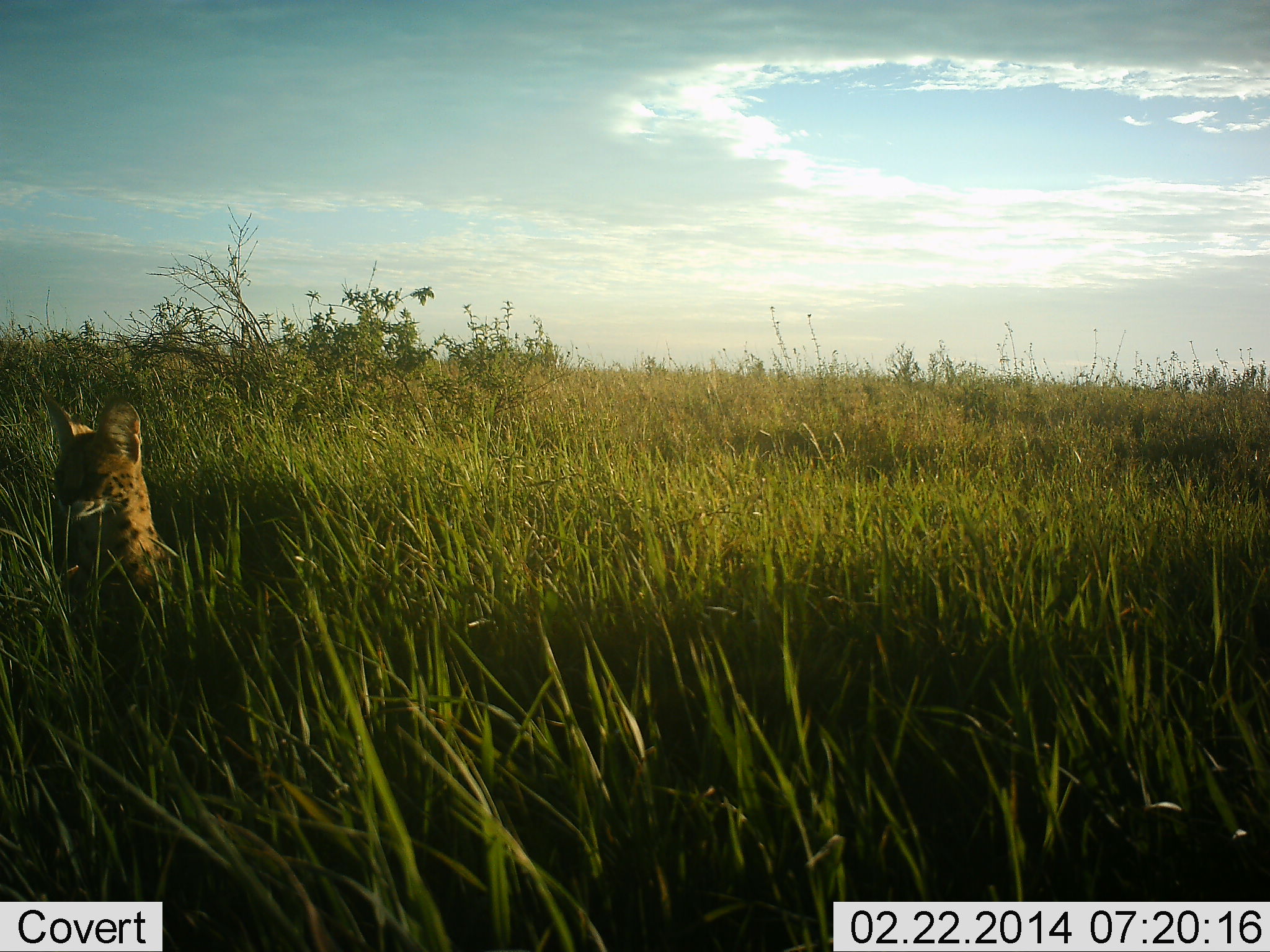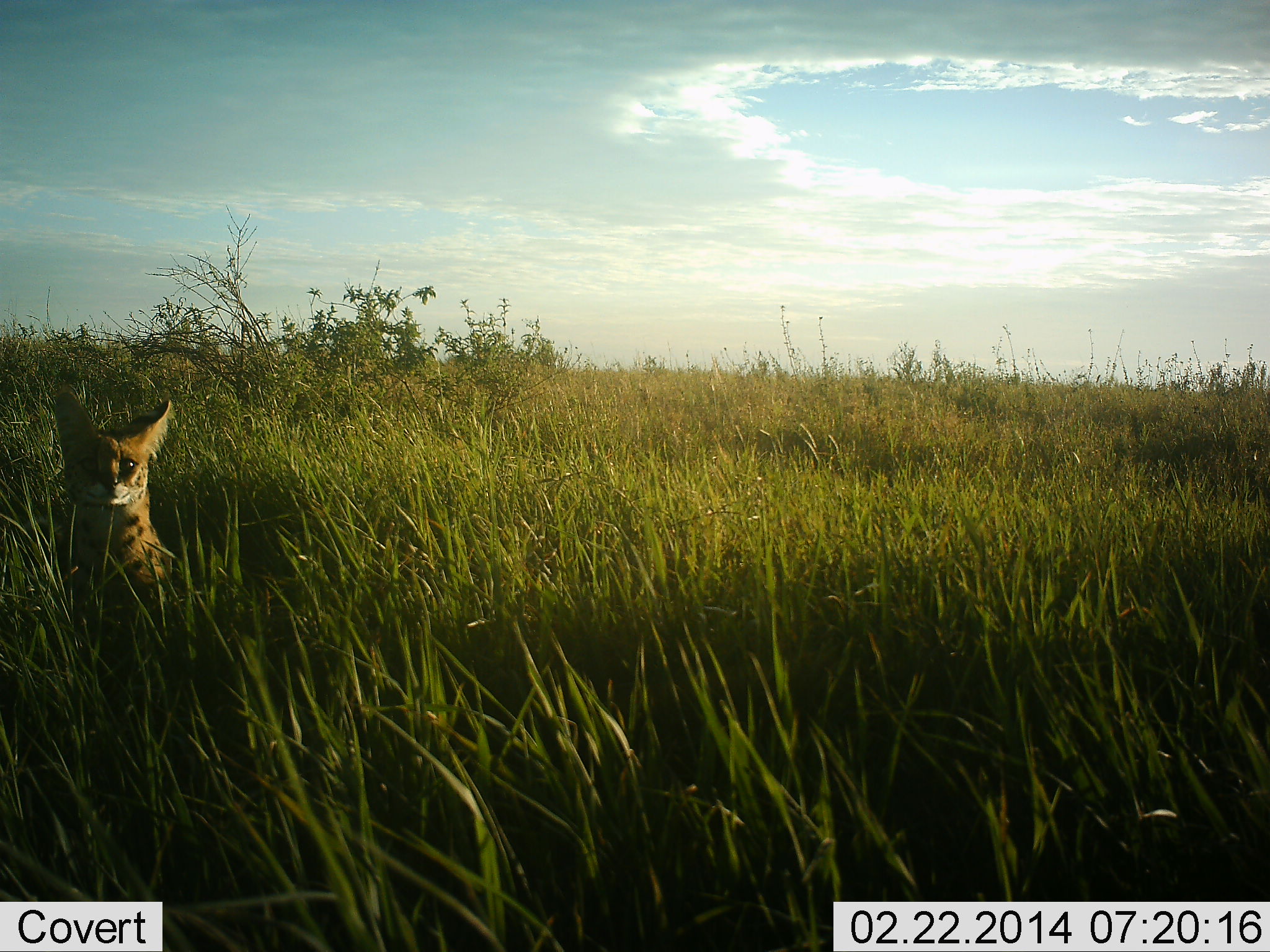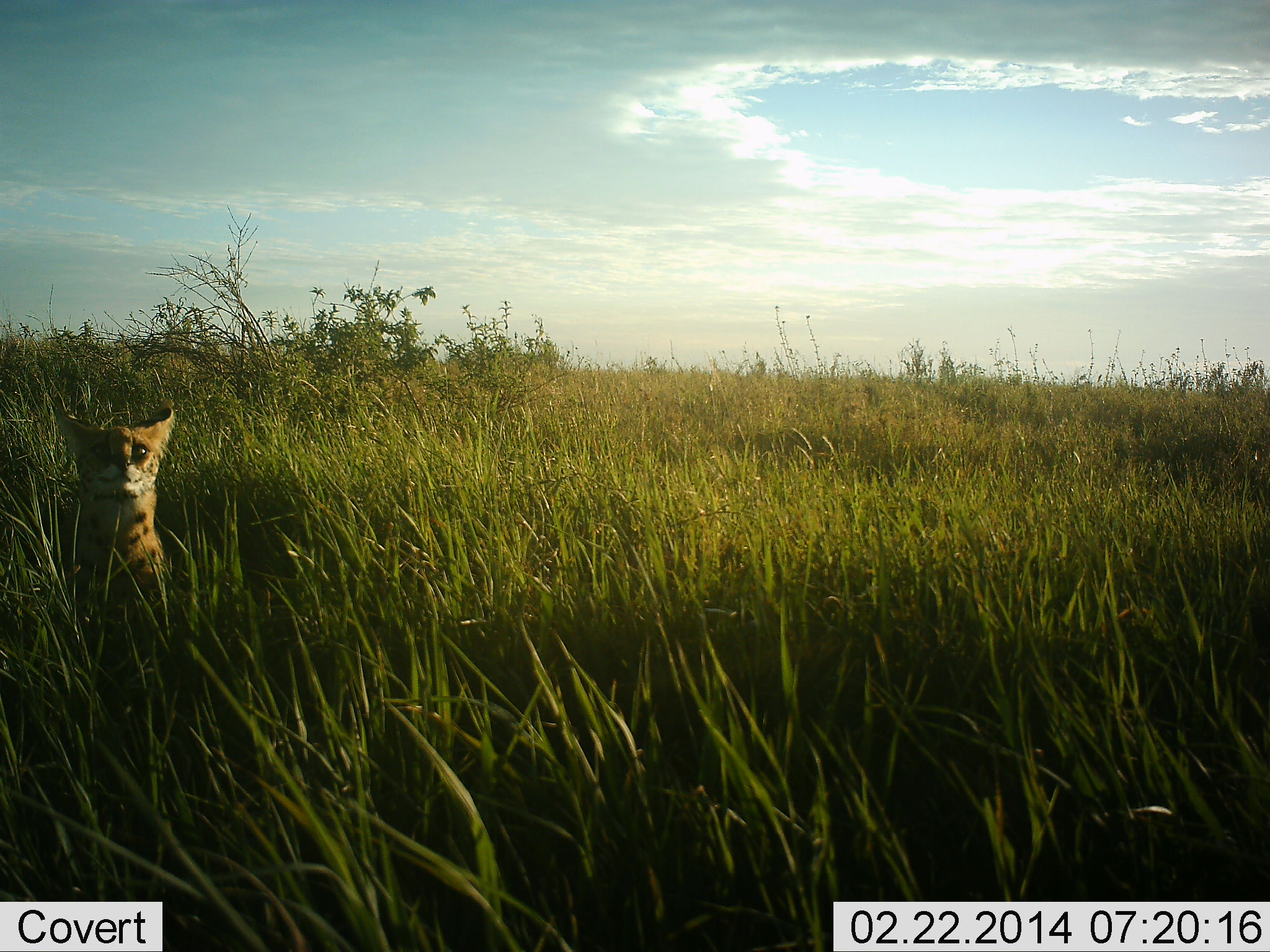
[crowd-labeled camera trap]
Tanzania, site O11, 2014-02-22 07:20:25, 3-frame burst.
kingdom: Animalia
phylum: Chordata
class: Mammalia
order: Carnivora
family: Felidae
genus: Leptailurus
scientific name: Leptailurus serval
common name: serval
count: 1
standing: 20%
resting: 60%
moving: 20%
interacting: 0%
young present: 0%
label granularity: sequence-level